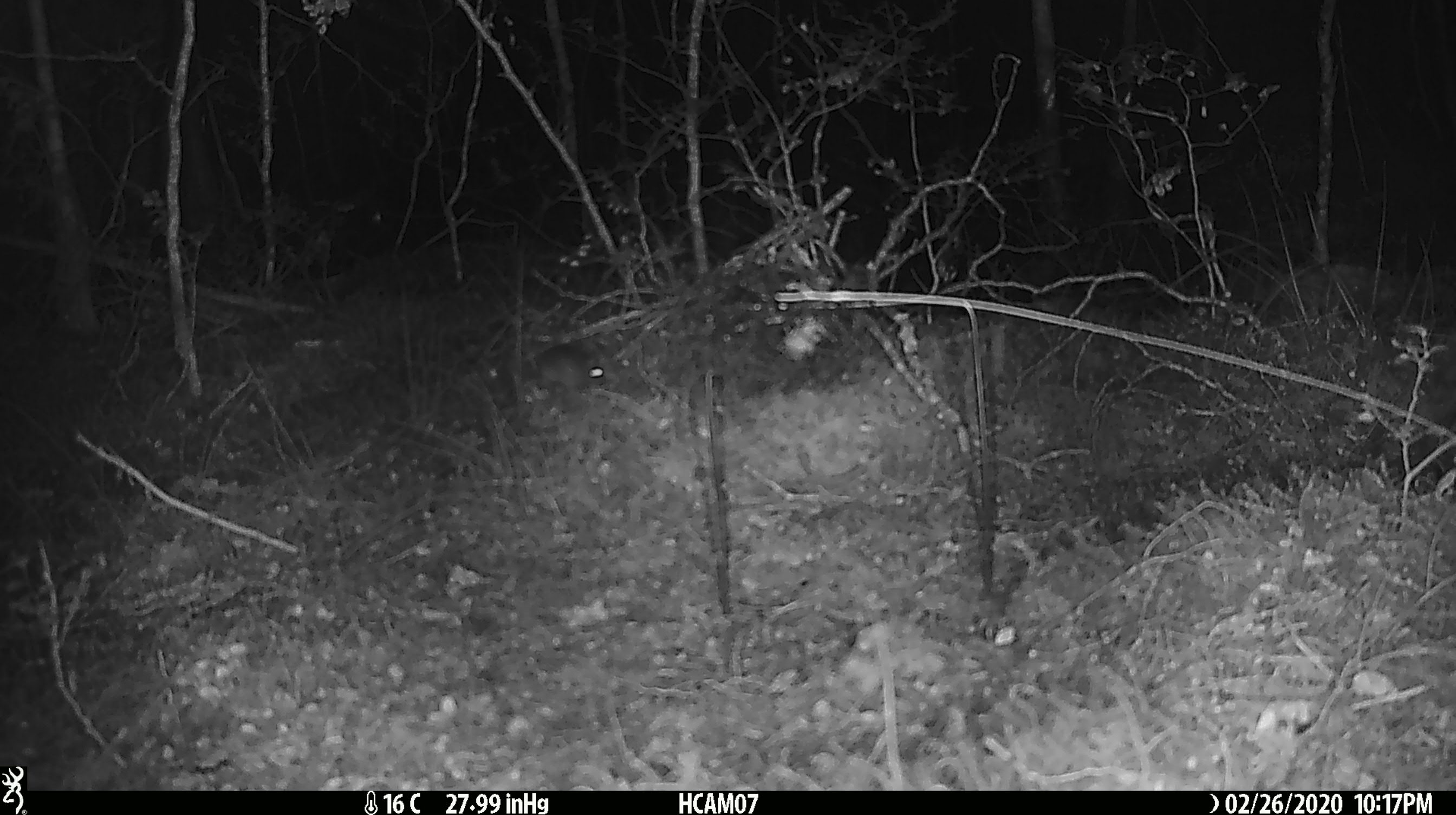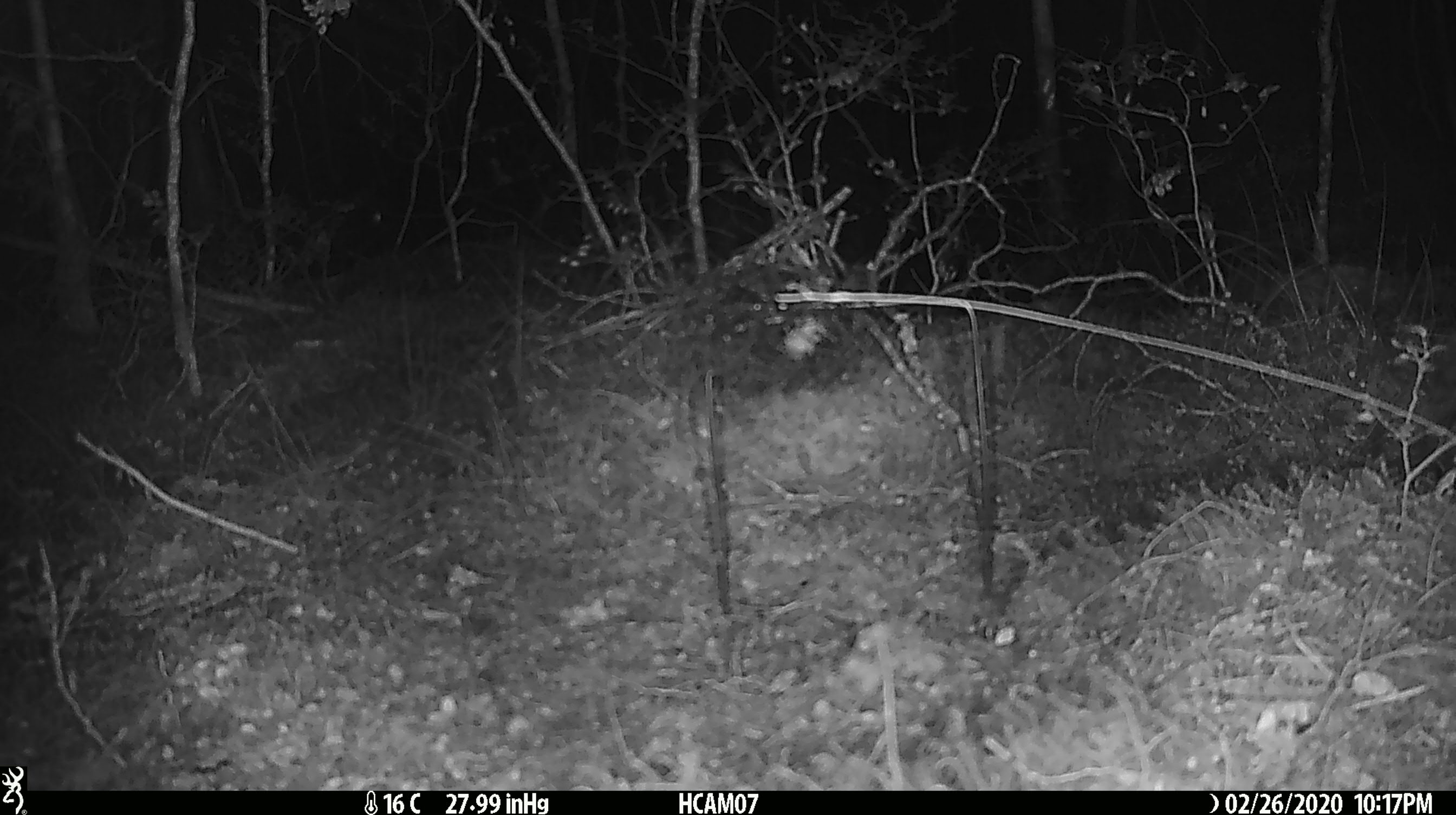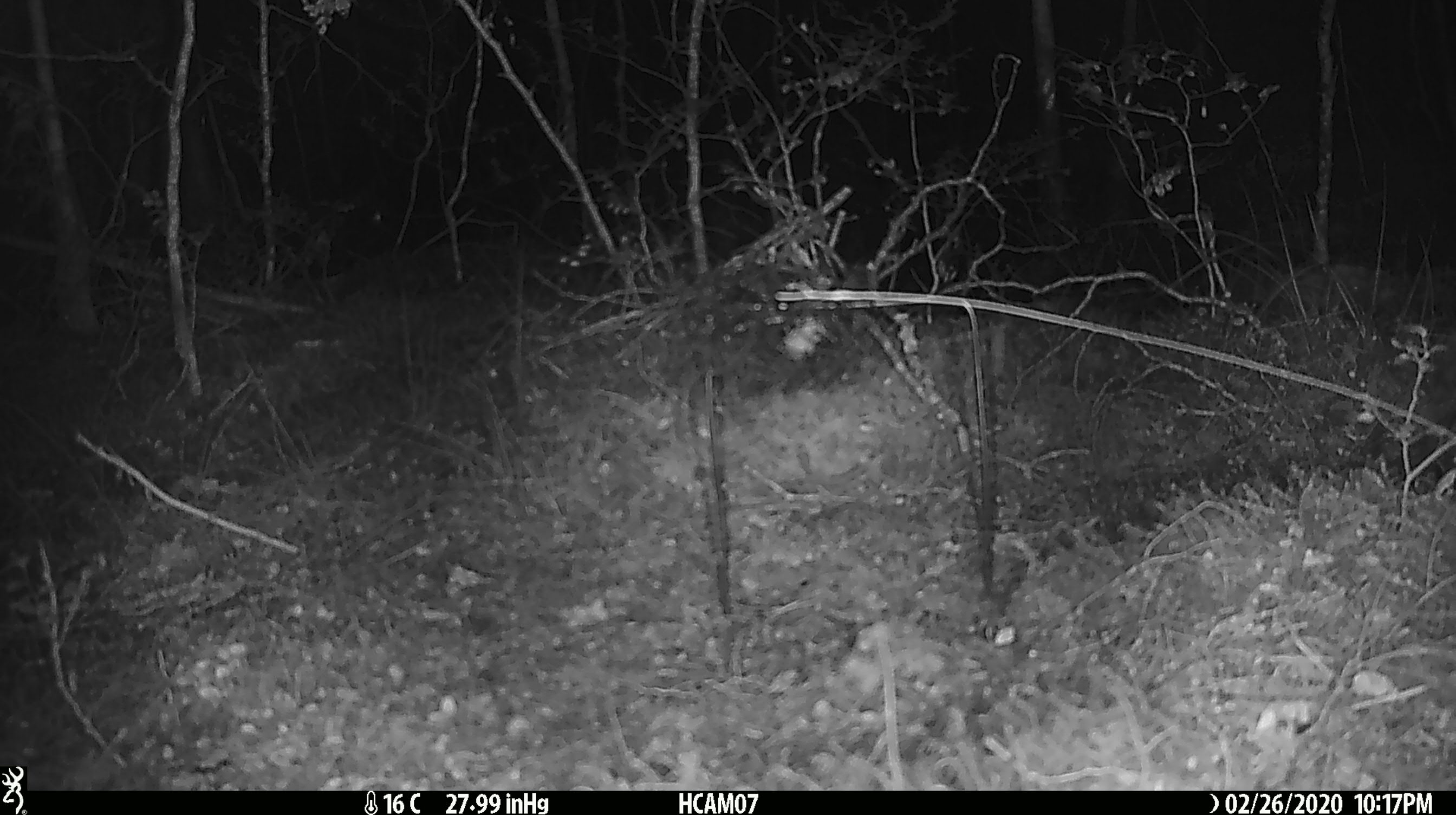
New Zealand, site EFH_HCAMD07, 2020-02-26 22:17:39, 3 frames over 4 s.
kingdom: Animalia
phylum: Chordata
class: Mammalia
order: Rodentia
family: Muridae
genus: Mus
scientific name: Mus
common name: mouse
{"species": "mouse (Mus)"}